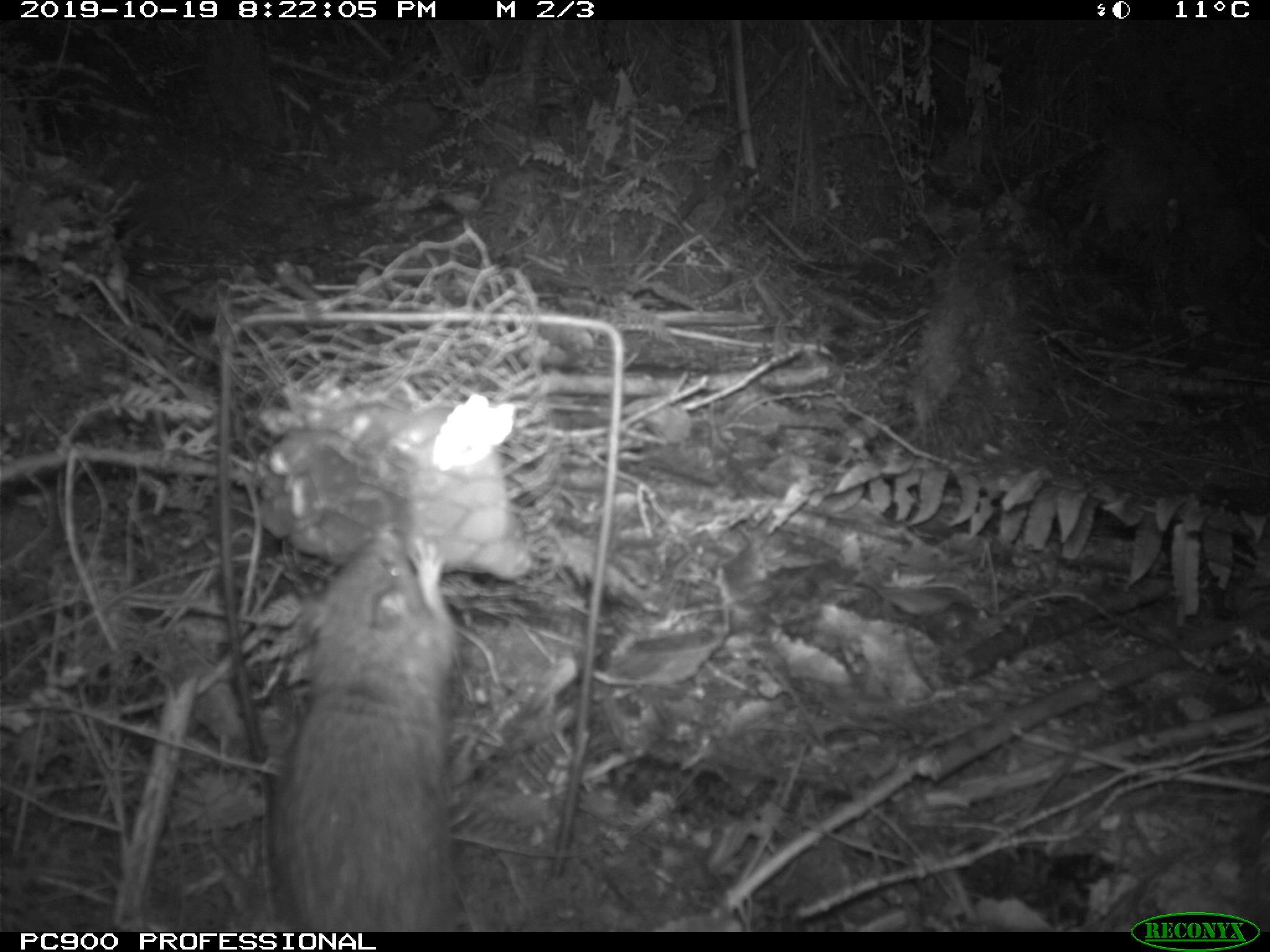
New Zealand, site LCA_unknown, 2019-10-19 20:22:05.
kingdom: Animalia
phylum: Chordata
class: Mammalia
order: Rodentia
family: Muridae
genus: Rattus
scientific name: Rattus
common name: rat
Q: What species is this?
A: Rat (Rattus).